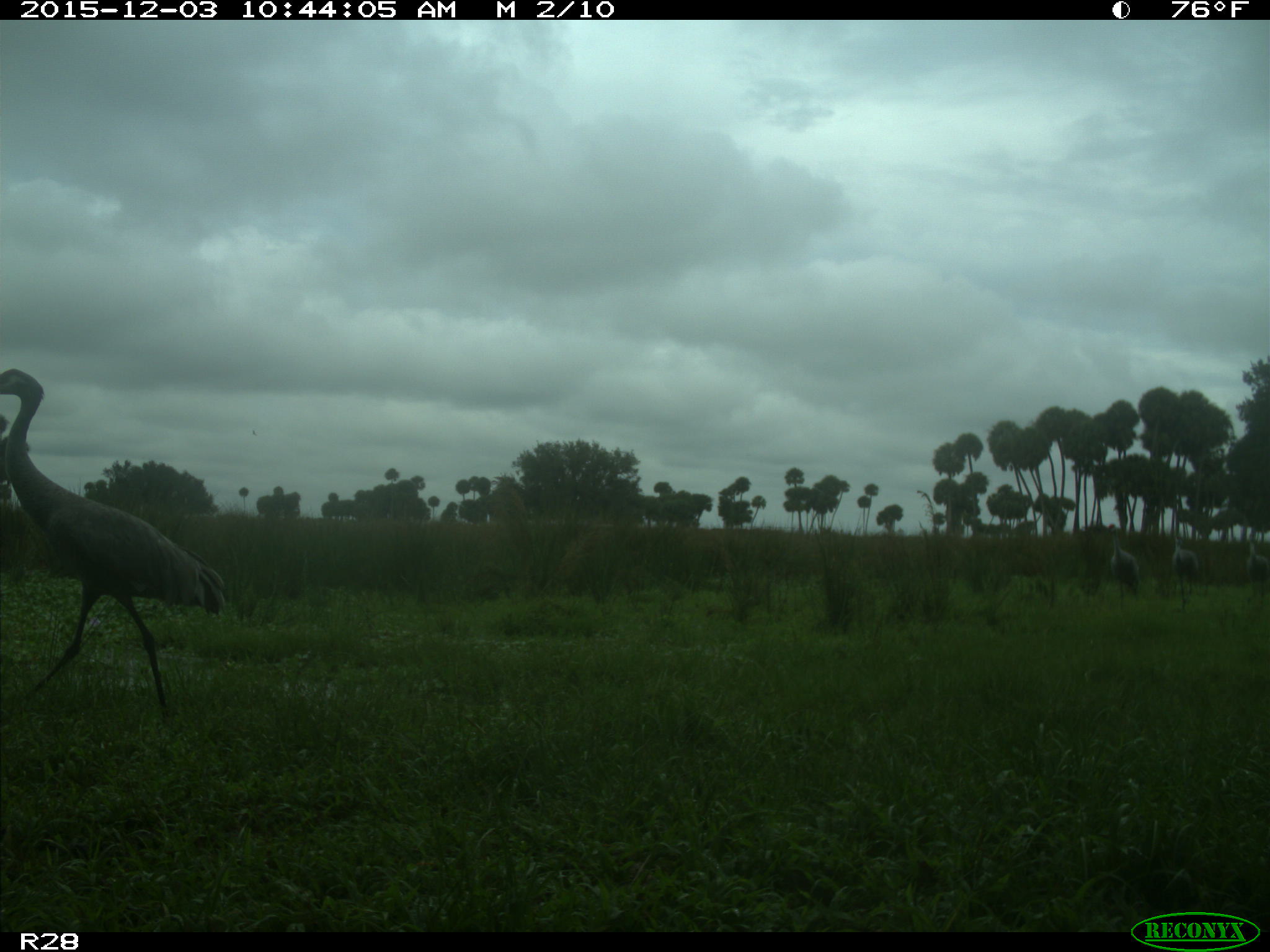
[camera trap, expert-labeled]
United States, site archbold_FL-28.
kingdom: Animalia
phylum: Chordata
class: Aves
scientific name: Aves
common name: birds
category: unidentified bird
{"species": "unidentified bird (birds) (Aves)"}